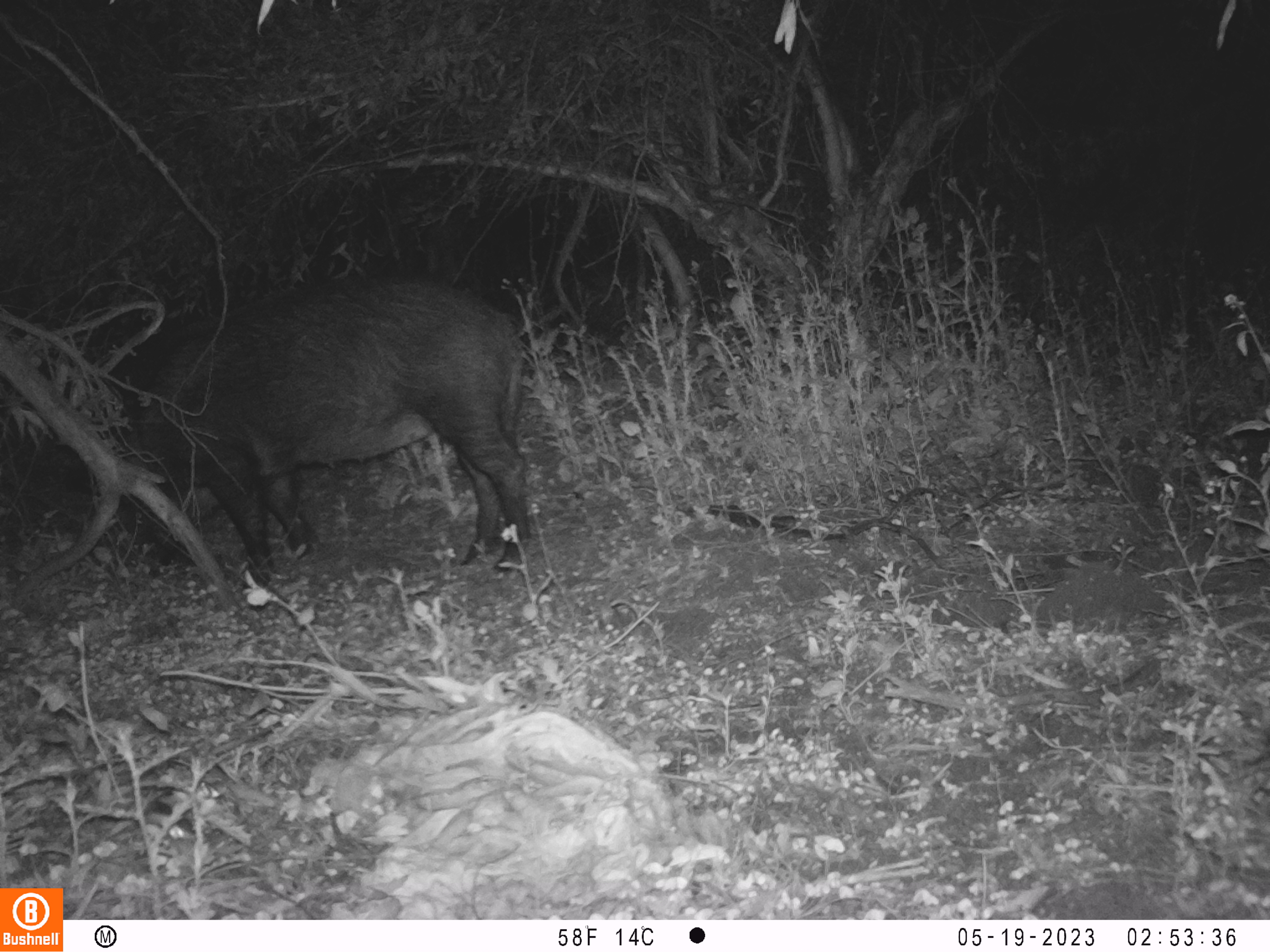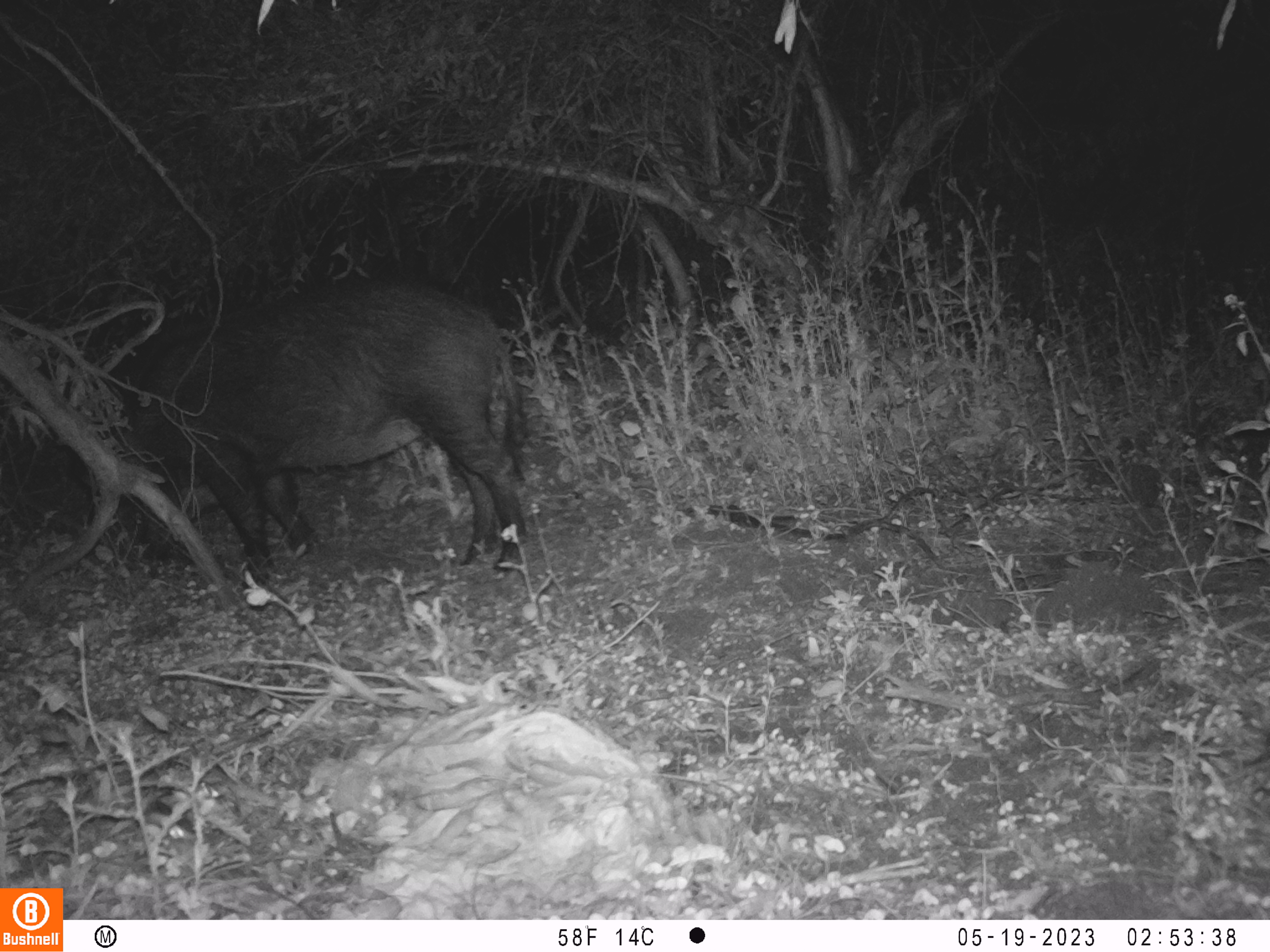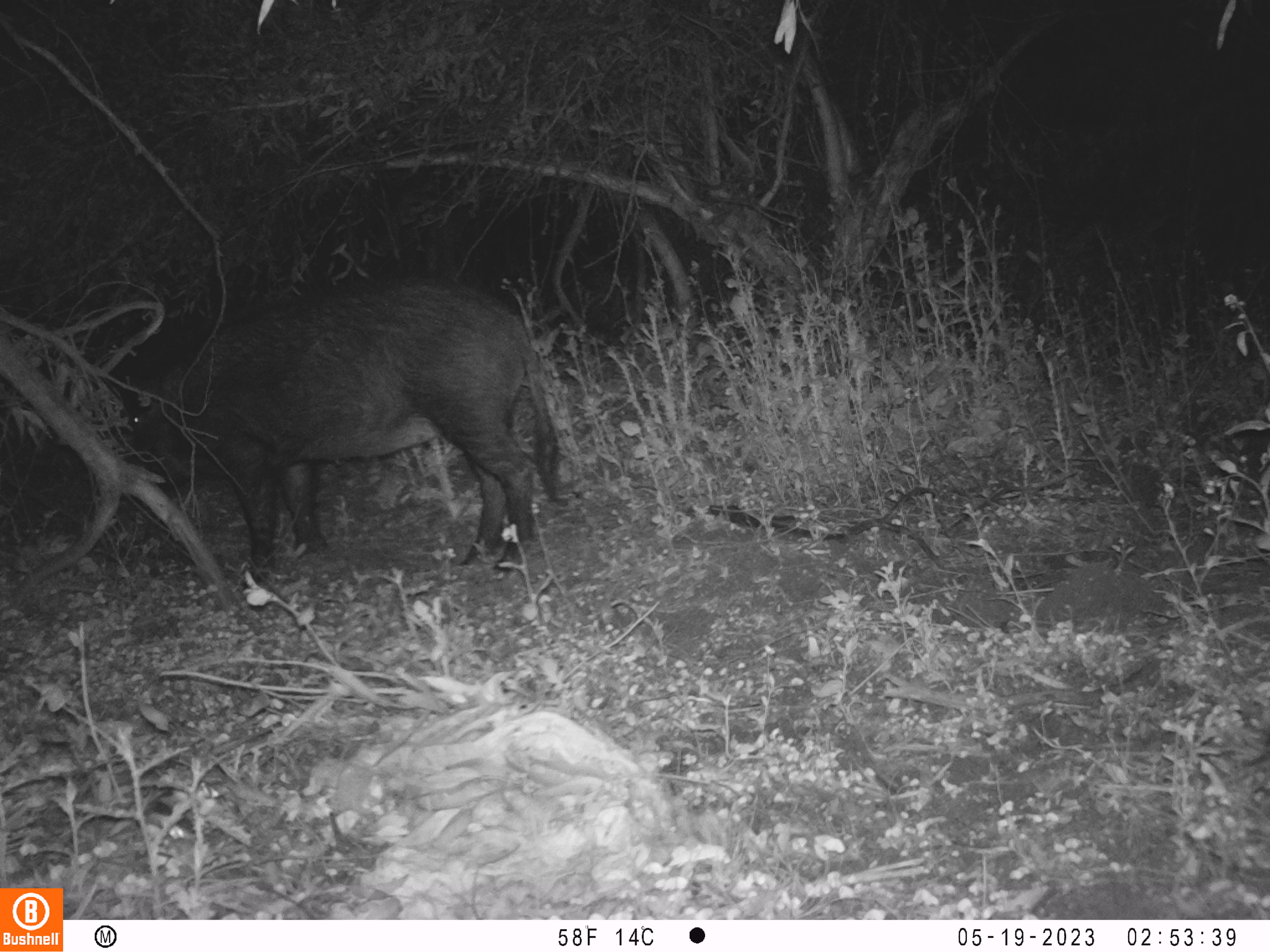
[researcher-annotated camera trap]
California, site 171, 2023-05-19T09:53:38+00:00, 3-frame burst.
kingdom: Animalia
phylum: Chordata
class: Mammalia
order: Artiodactyla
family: Suidae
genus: Sus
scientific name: Sus scrofa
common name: wild boar